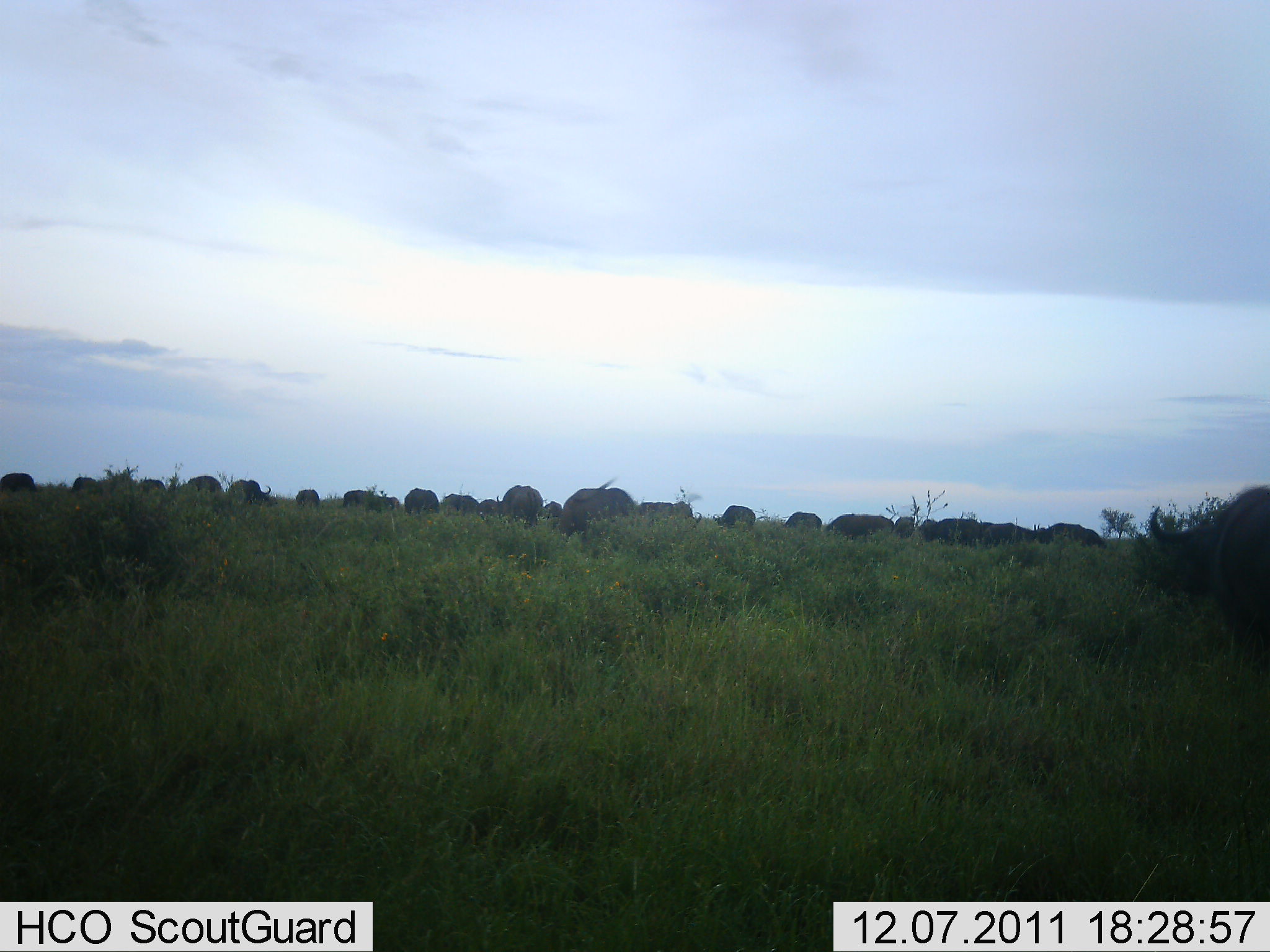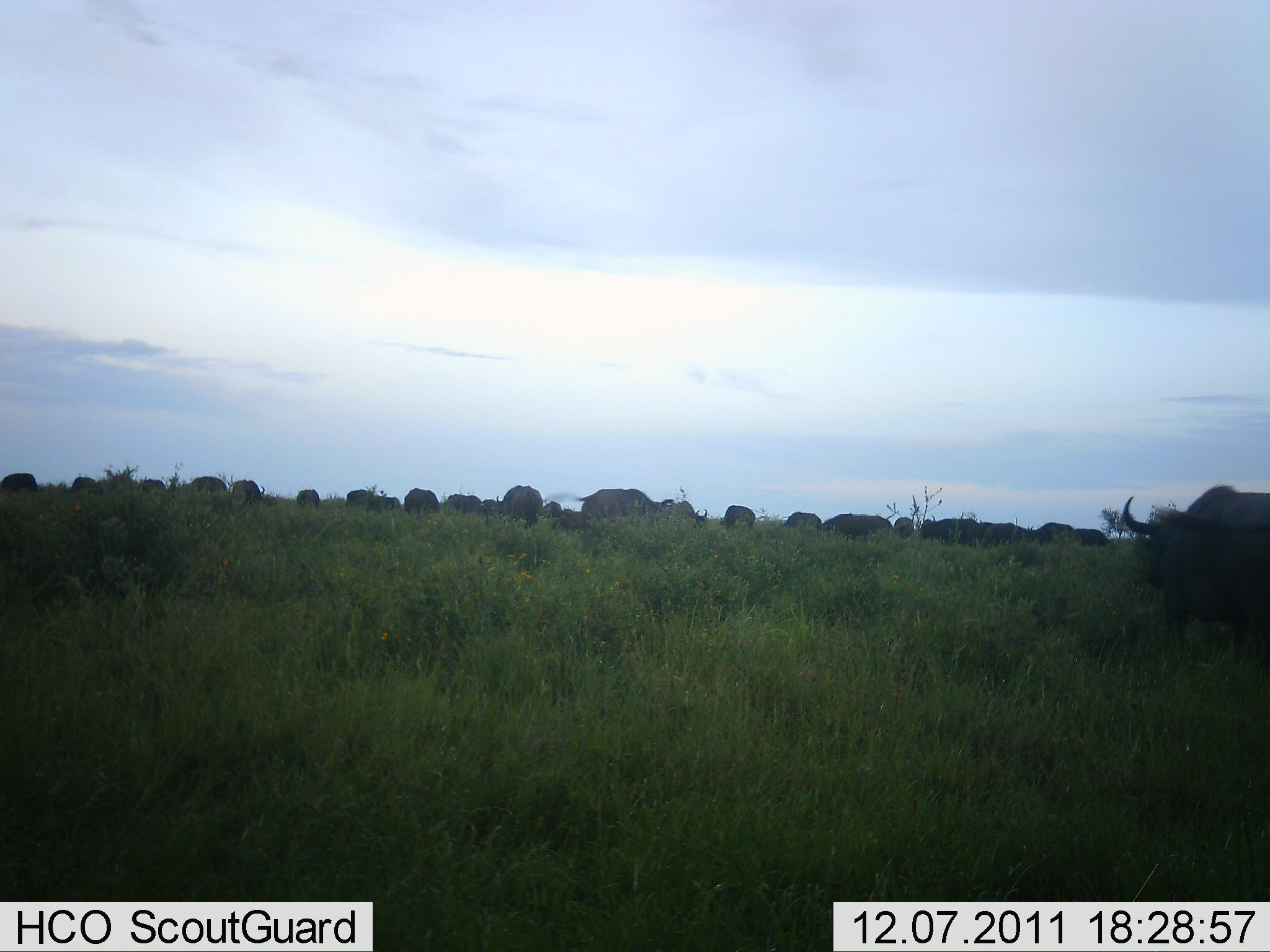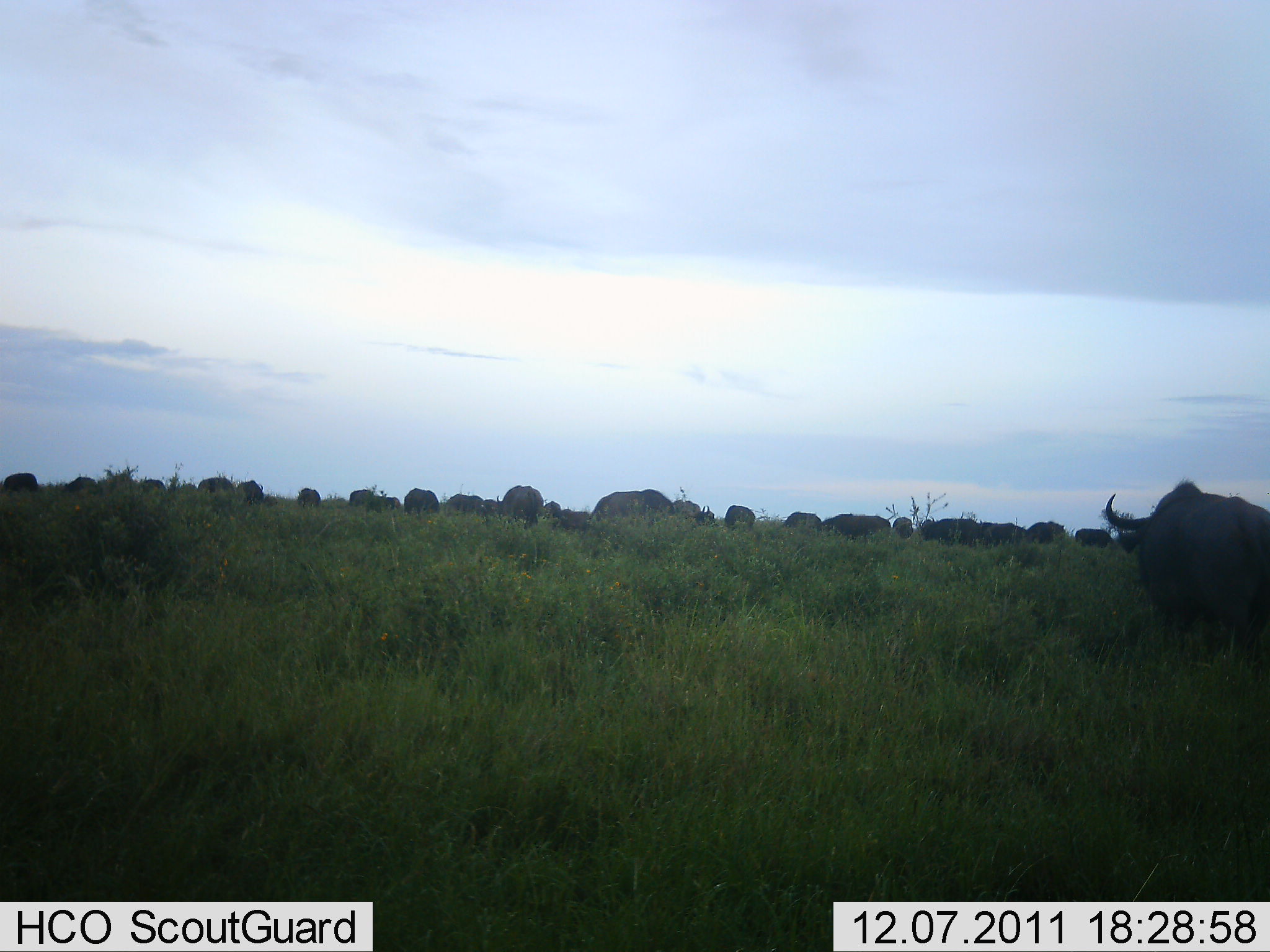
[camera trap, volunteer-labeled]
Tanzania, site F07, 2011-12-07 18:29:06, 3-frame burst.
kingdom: Animalia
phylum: Chordata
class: Mammalia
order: Artiodactyla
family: Bovidae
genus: Syncerus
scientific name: Syncerus caffer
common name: cape buffalo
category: buffalo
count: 11-50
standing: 42%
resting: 8%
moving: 67%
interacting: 0%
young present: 0%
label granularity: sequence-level